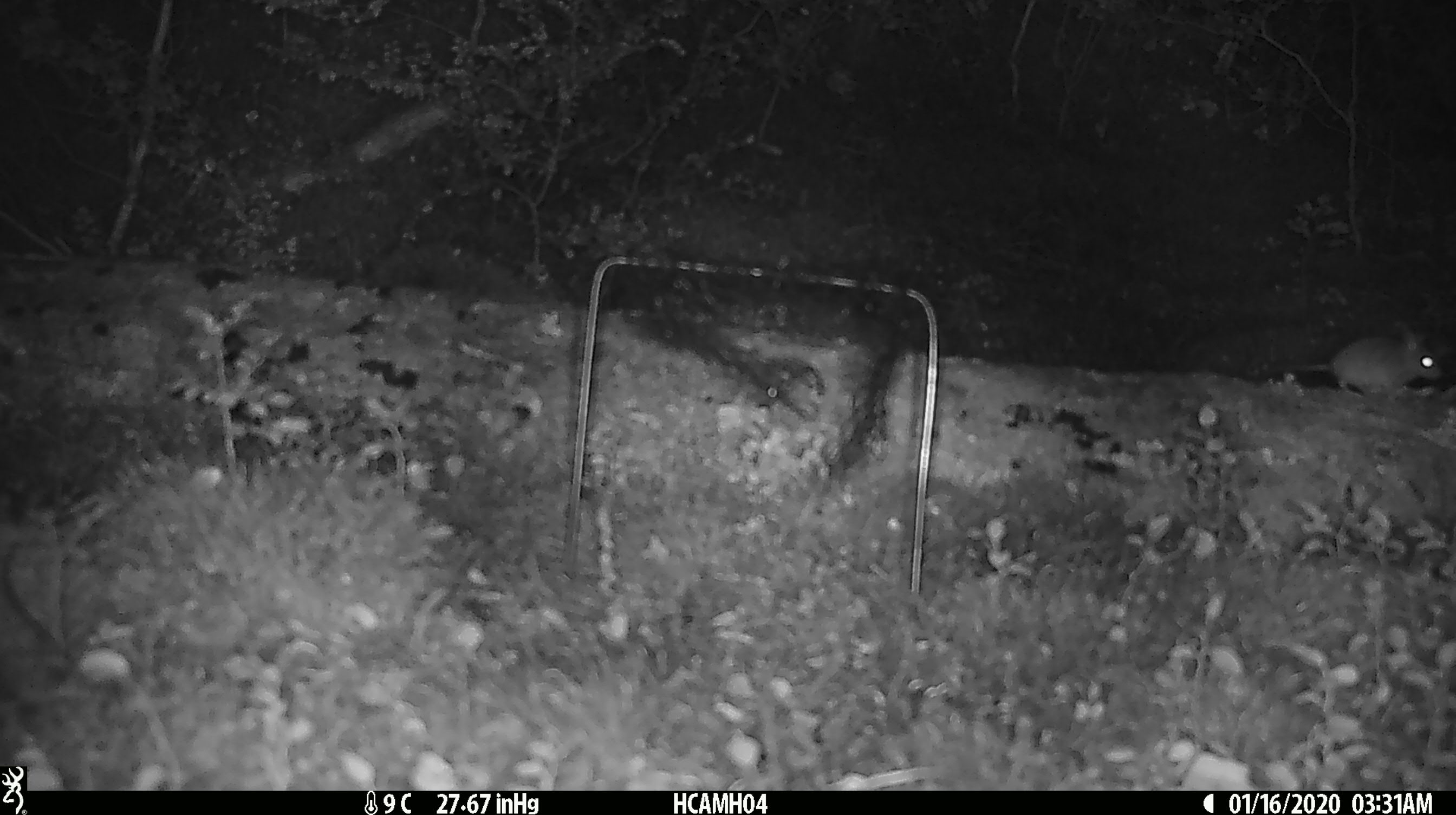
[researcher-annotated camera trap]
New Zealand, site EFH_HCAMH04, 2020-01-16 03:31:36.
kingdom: Animalia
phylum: Chordata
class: Mammalia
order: Rodentia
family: Muridae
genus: Mus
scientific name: Mus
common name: mouse